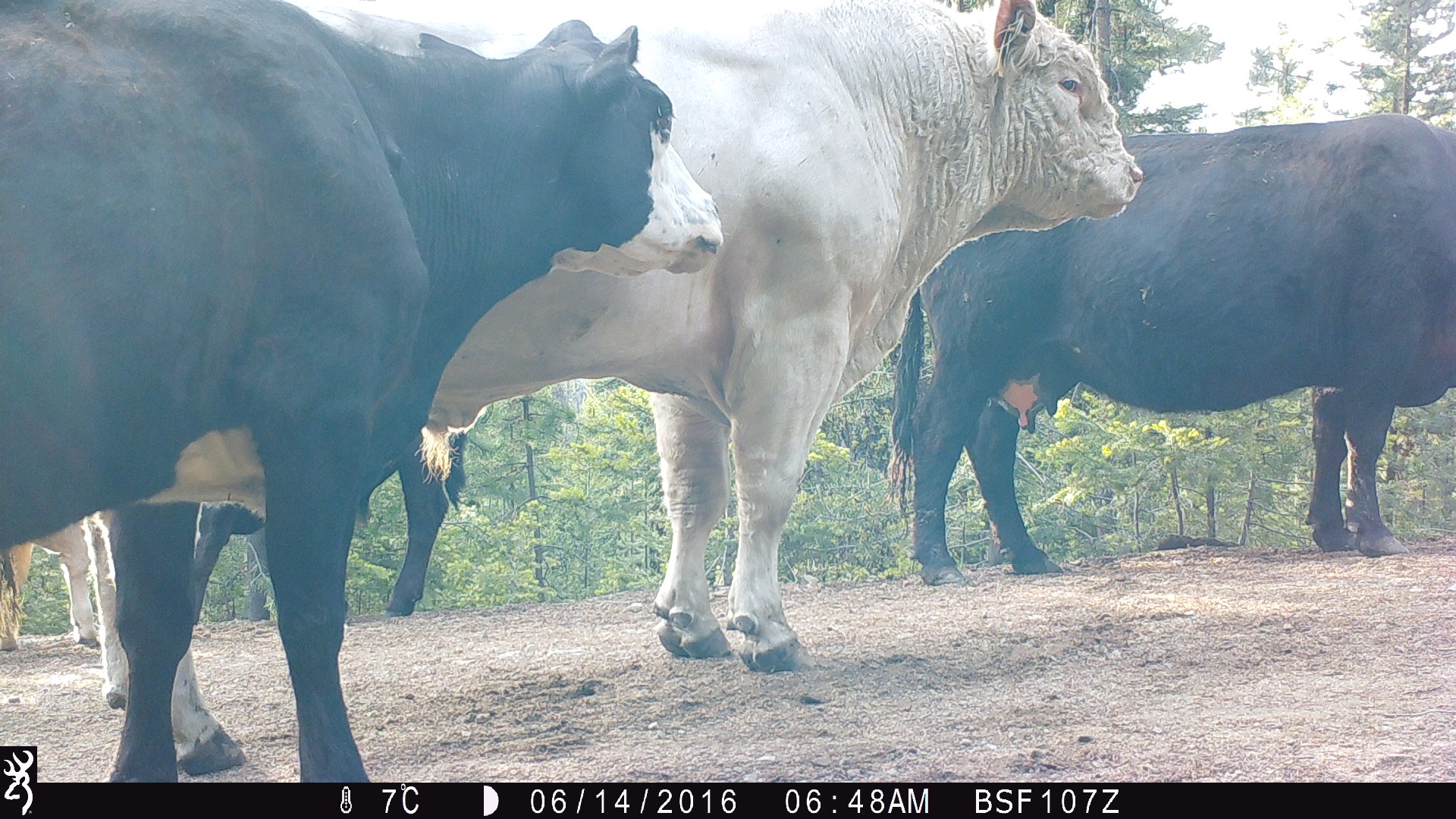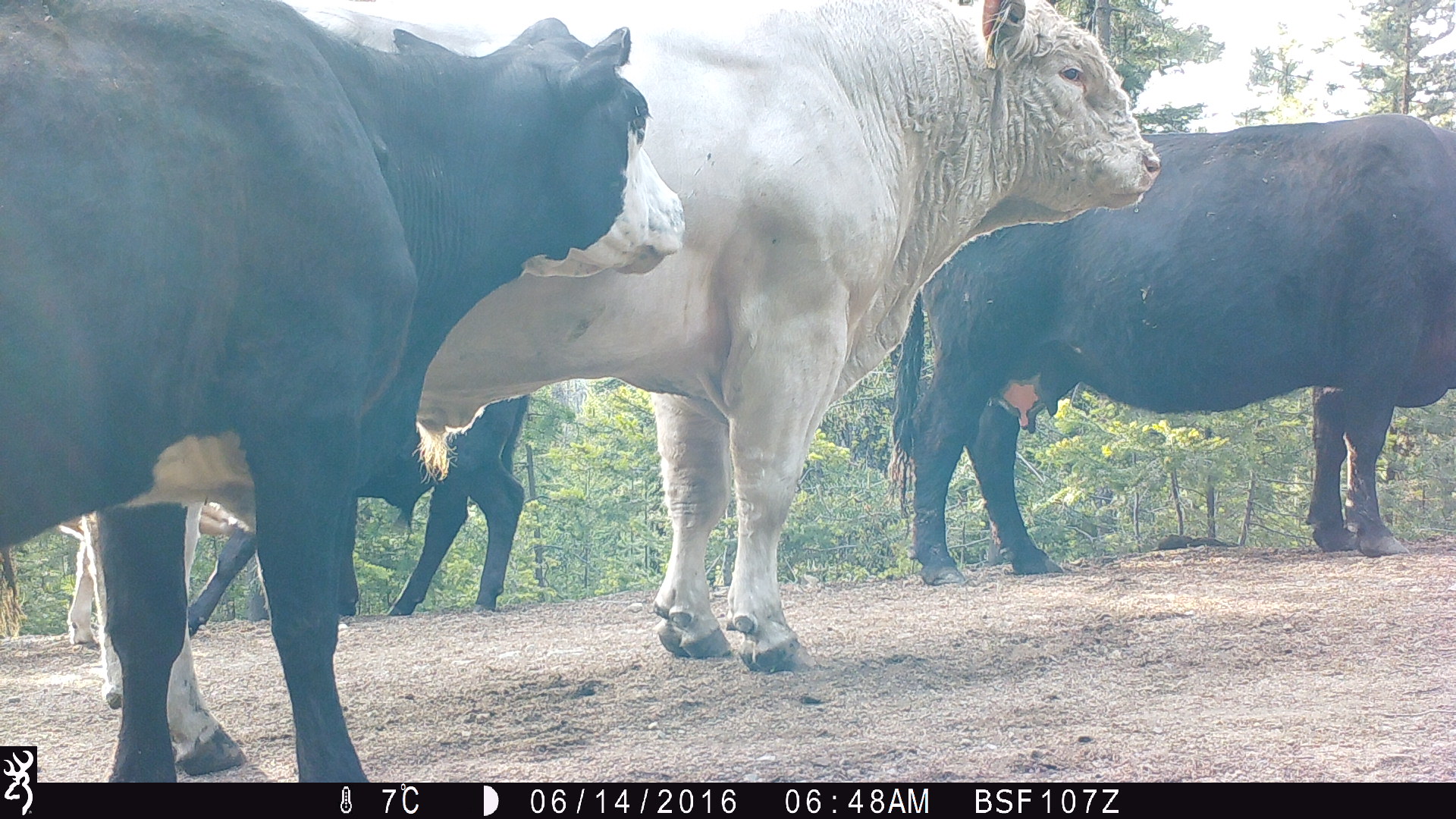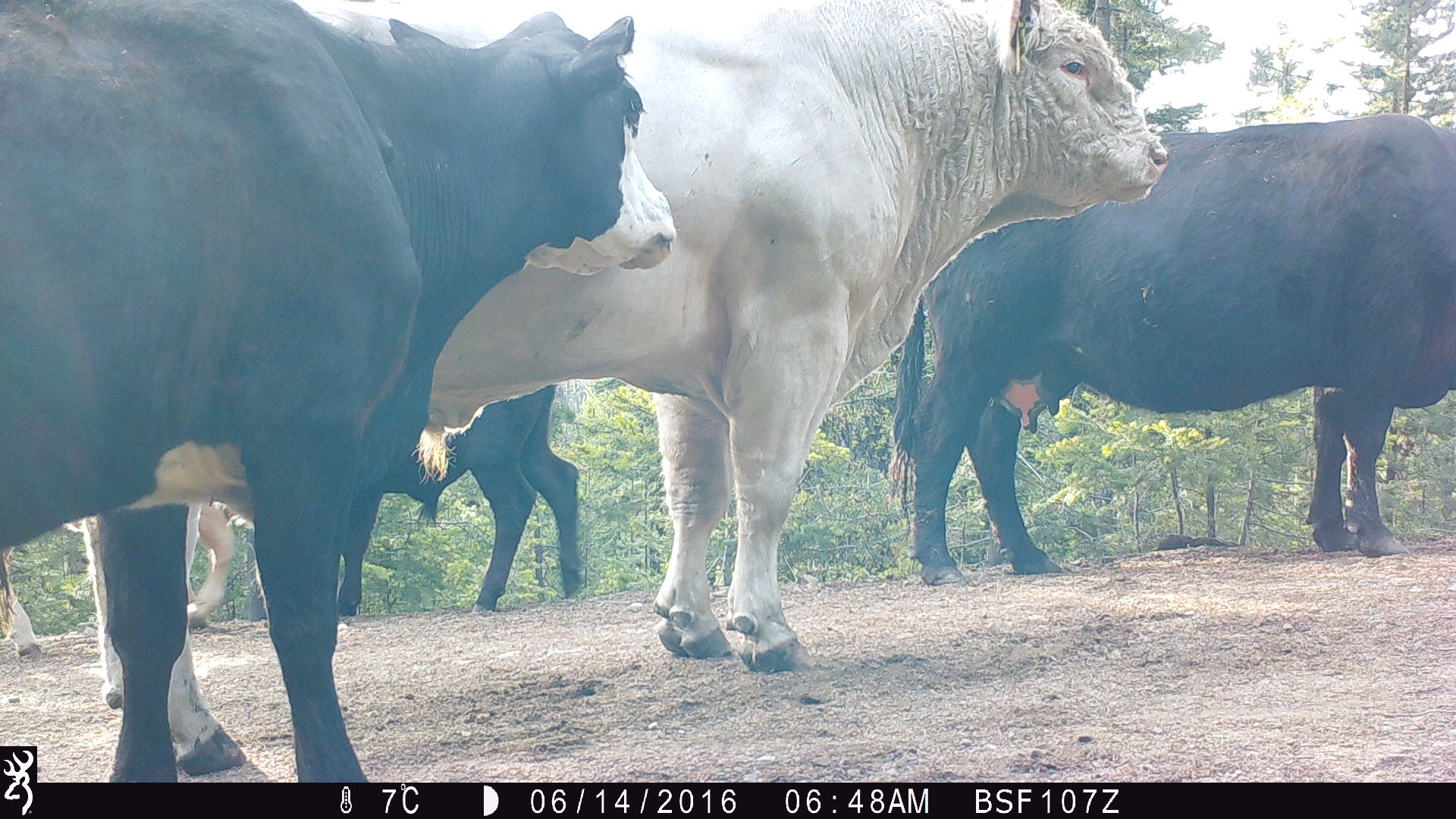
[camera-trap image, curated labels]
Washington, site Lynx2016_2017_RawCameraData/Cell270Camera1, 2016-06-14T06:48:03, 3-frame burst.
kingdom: Animalia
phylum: Chordata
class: Mammalia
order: Artiodactyla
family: Bovidae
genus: Bos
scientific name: Bos taurus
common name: domestic cattle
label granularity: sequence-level